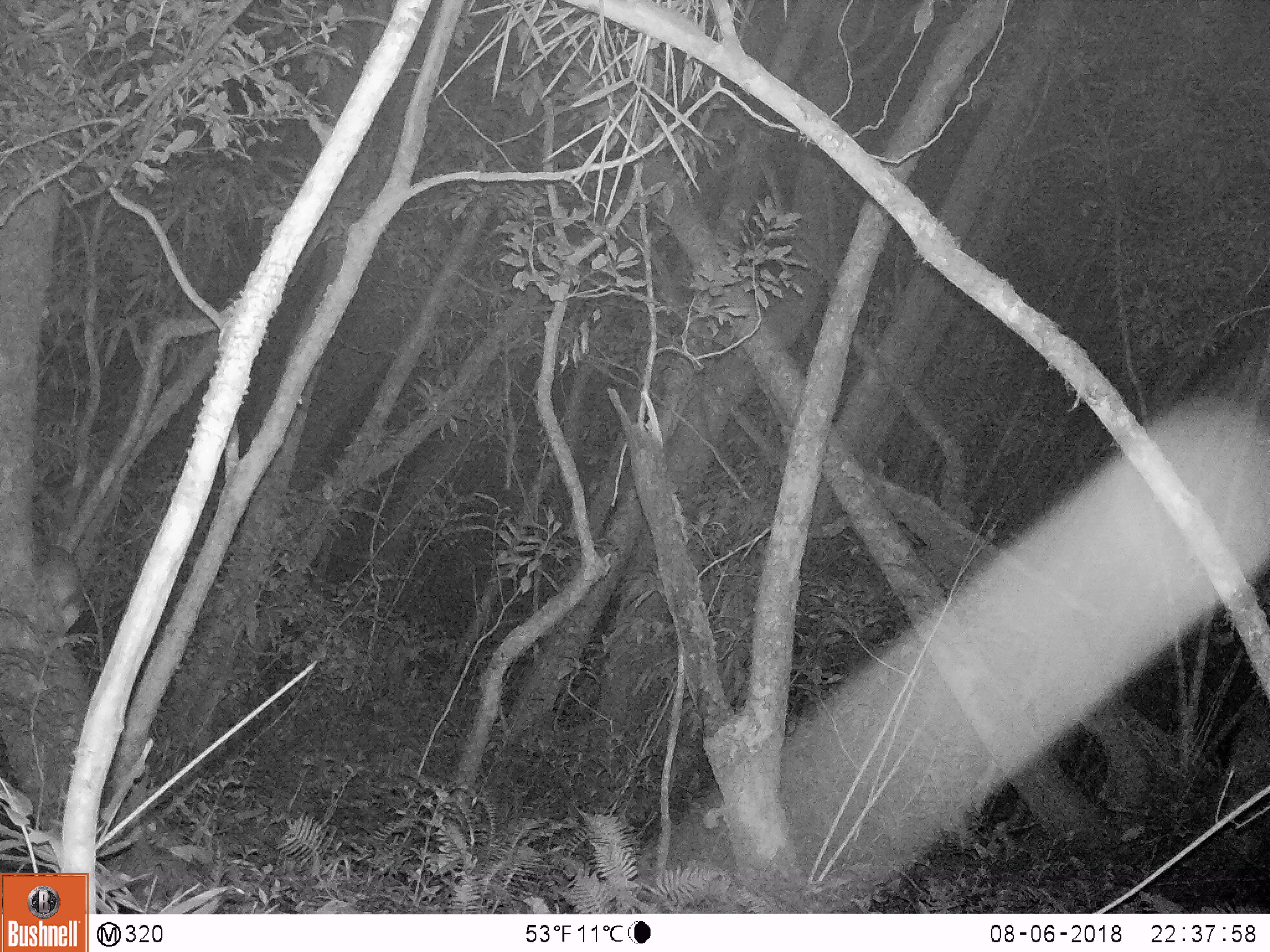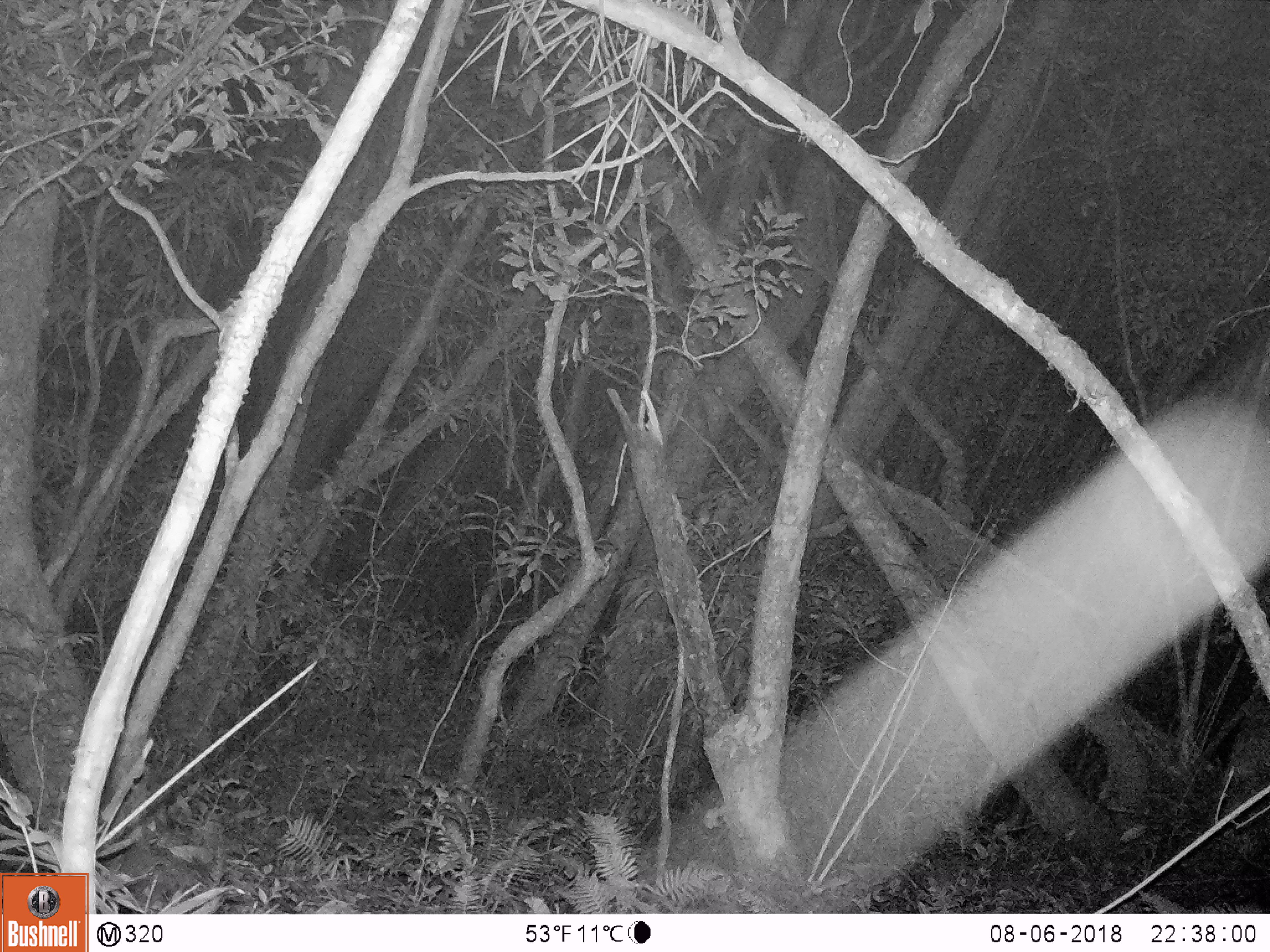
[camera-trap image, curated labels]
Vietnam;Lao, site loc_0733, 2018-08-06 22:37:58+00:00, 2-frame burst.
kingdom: Animalia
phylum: Chordata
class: Mammalia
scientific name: Mammalia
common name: mammal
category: unidentified small mammal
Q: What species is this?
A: Unidentified small mammal (mammal) (Mammalia).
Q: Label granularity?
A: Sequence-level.